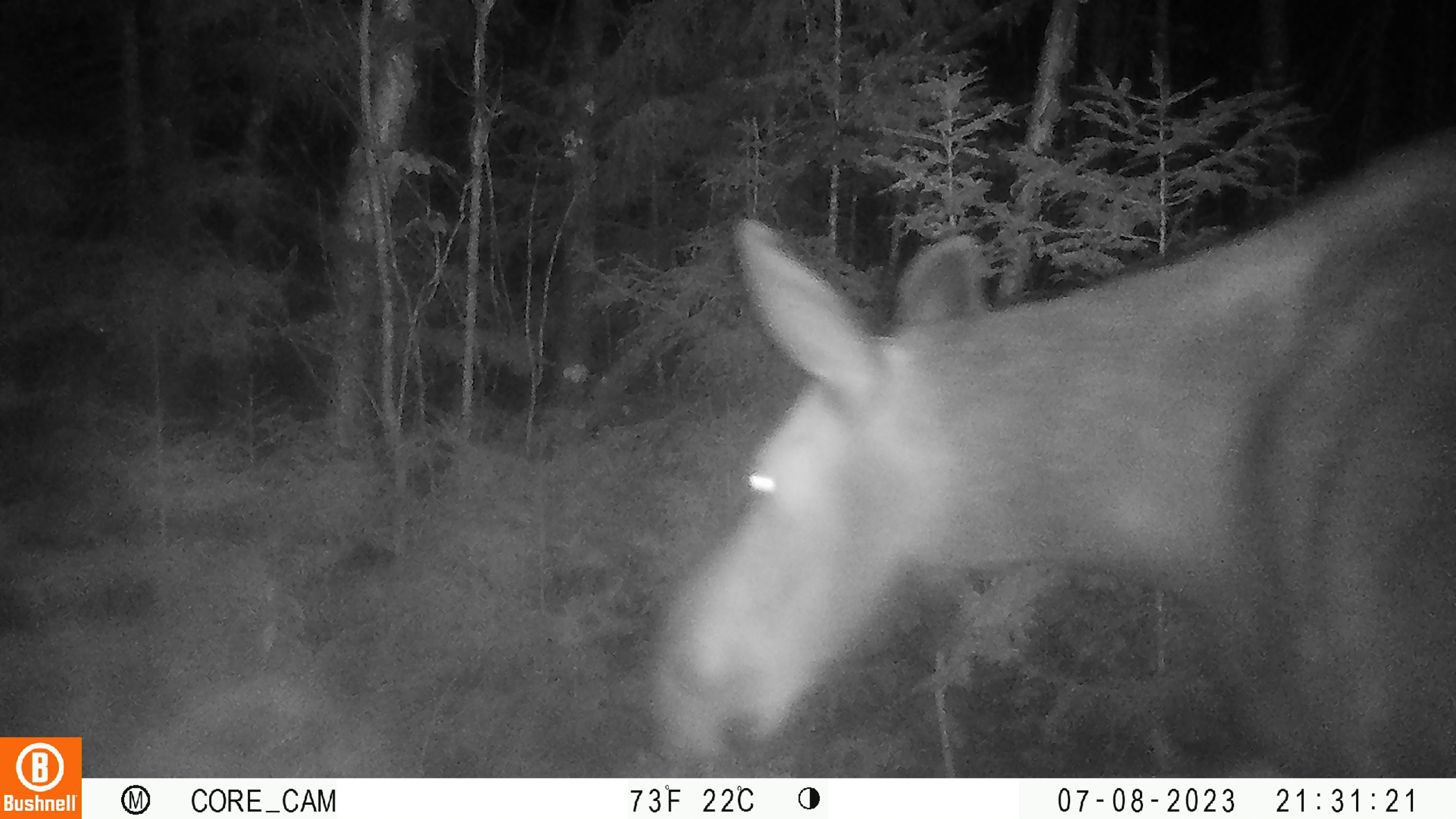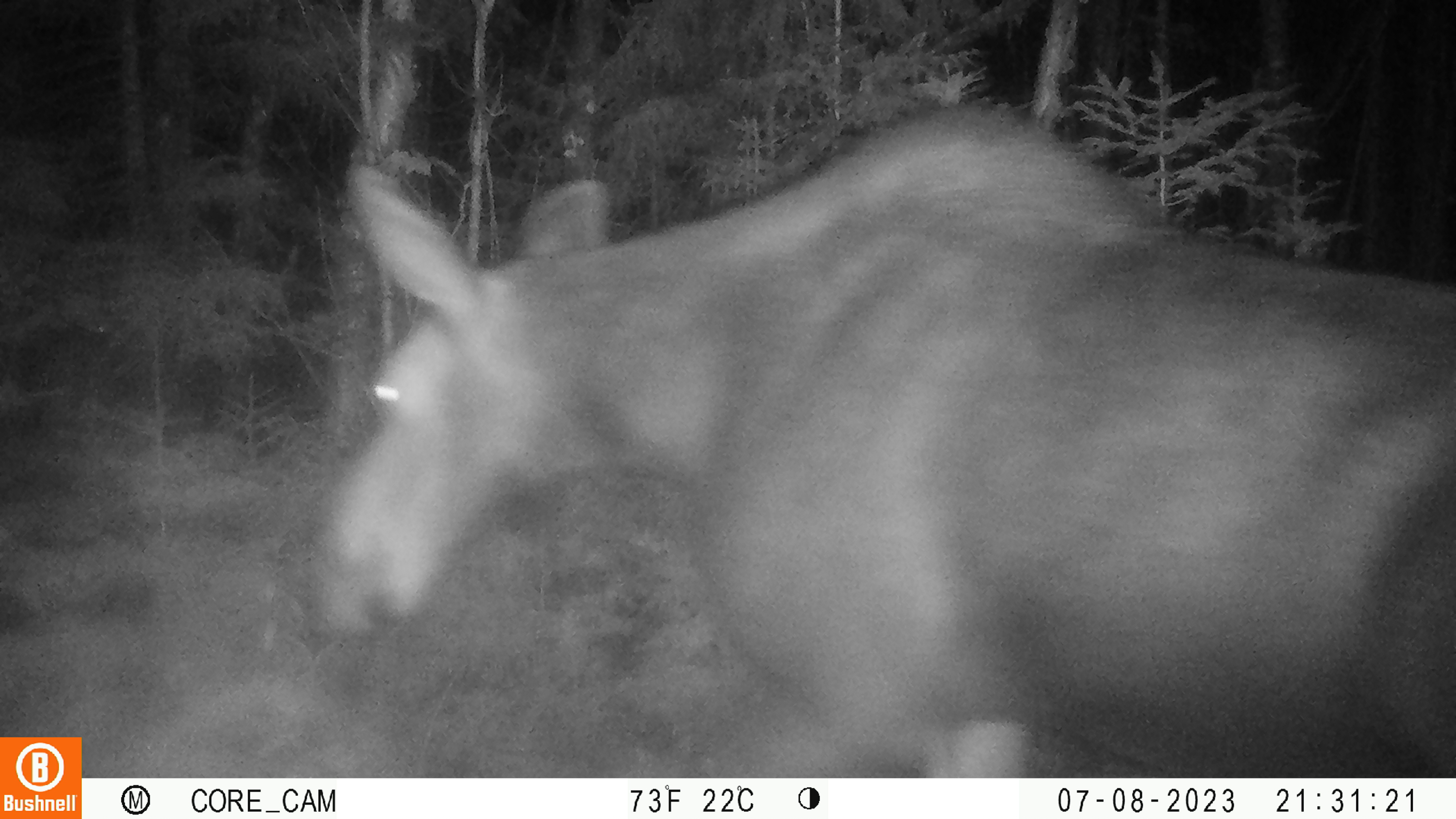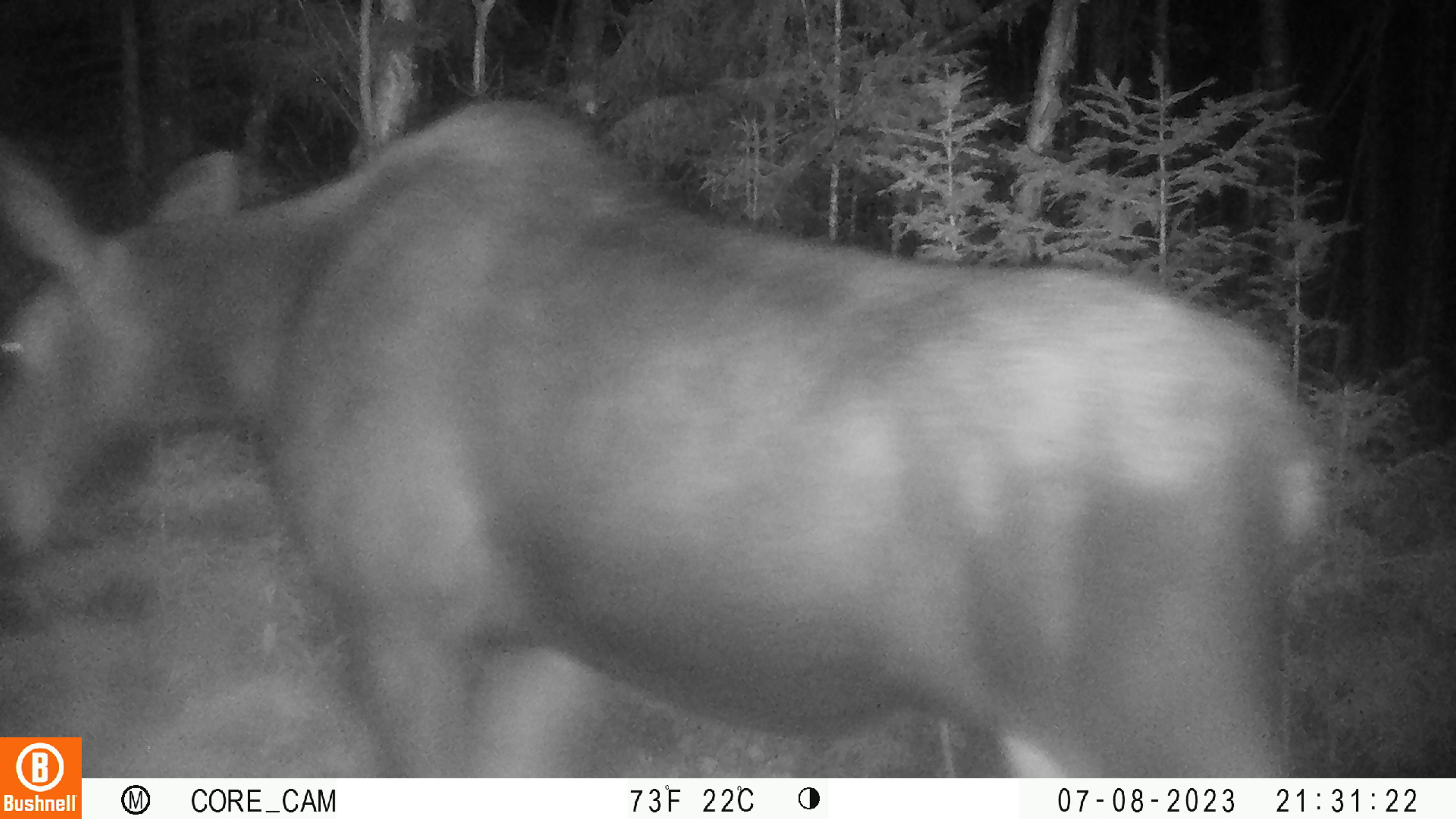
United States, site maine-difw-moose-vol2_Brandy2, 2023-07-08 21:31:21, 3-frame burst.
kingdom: Animalia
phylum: Chordata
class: Mammalia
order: Artiodactyla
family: Cervidae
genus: Alces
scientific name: Alces alces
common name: moose